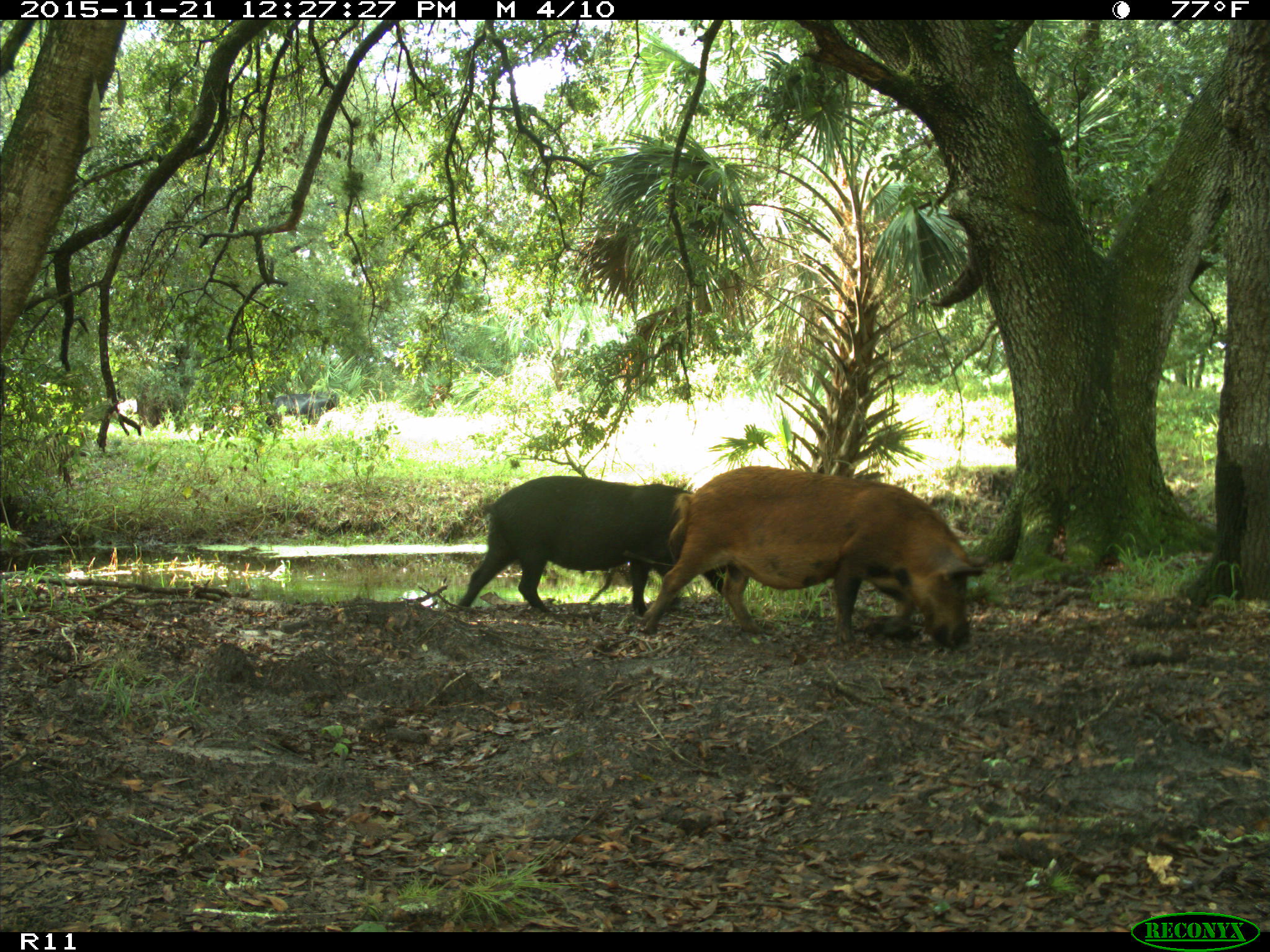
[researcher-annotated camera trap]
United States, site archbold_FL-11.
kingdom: Animalia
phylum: Chordata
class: Mammalia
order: Artiodactyla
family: Suidae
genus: Sus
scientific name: Sus scrofa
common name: wild boar